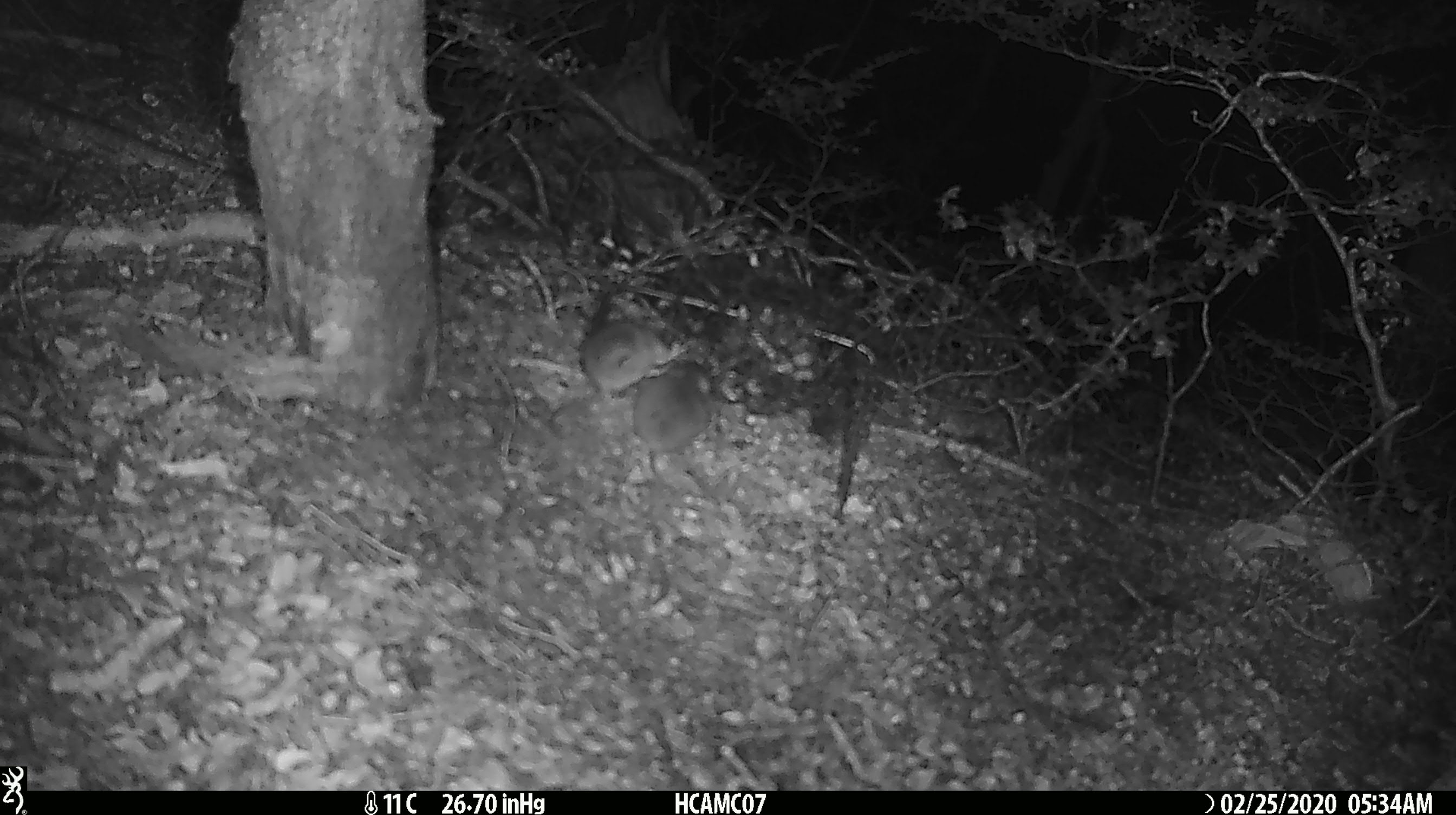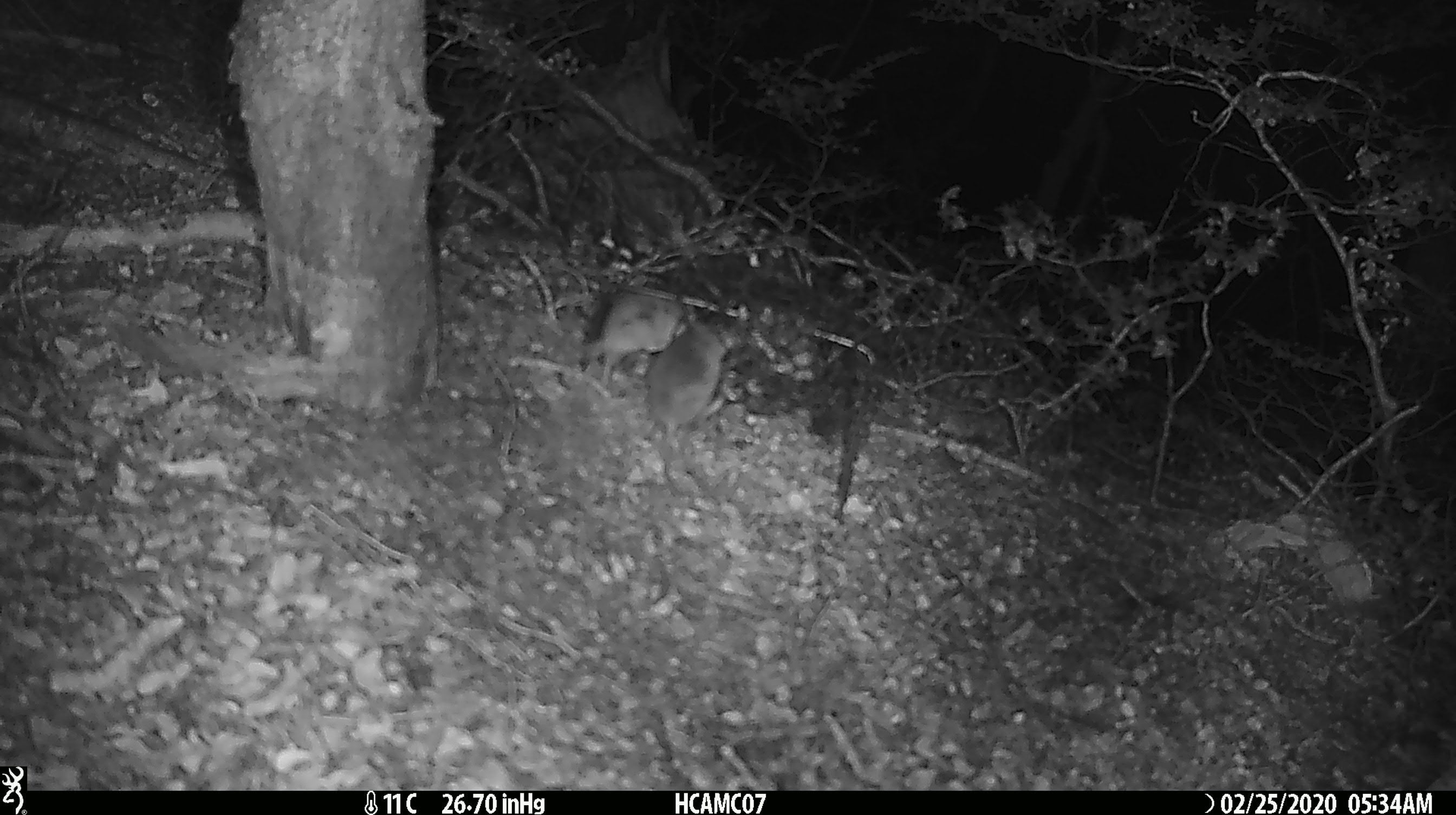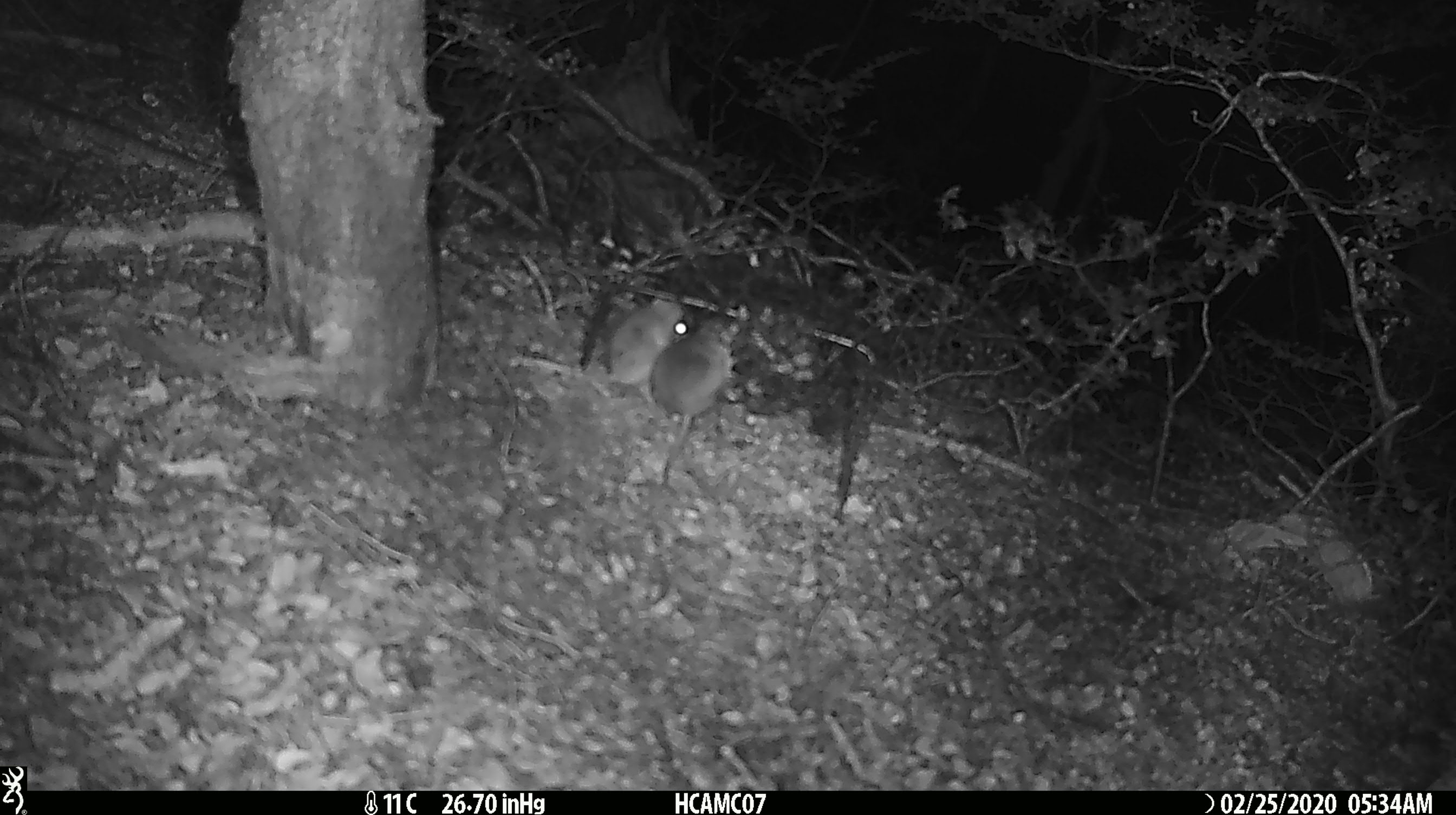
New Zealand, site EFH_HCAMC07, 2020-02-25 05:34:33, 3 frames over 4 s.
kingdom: Animalia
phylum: Chordata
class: Mammalia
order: Rodentia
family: Muridae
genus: Mus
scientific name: Mus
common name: mouse